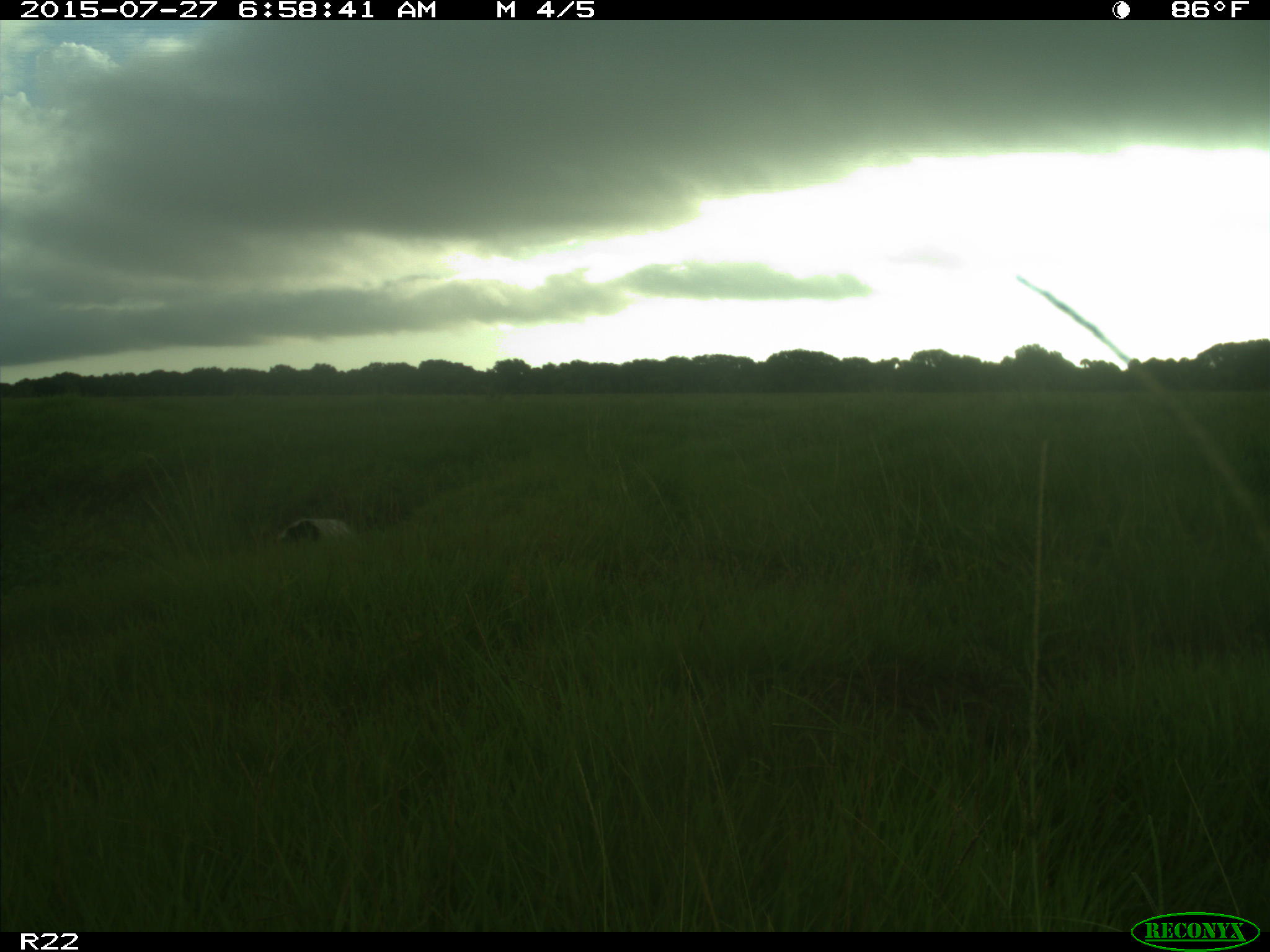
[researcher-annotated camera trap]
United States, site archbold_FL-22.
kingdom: Animalia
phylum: Chordata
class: Mammalia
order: Artiodactyla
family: Bovidae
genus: Bos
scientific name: Bos taurus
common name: domestic cow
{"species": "Bos taurus (domestic cow)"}